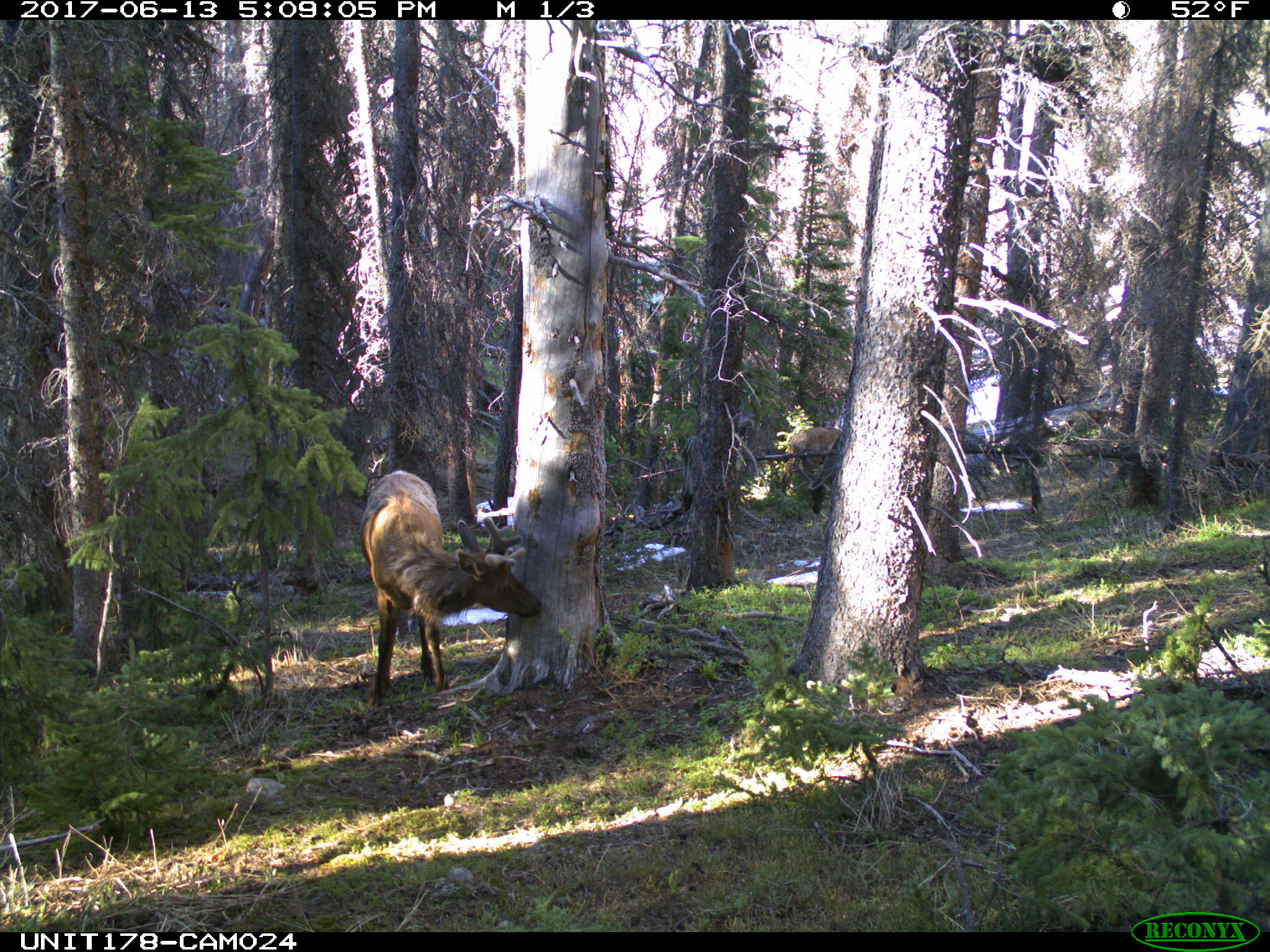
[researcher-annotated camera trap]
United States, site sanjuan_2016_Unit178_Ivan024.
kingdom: Animalia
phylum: Chordata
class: Mammalia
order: Artiodactyla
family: Cervidae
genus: Cervus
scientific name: Cervus elaphus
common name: red deer